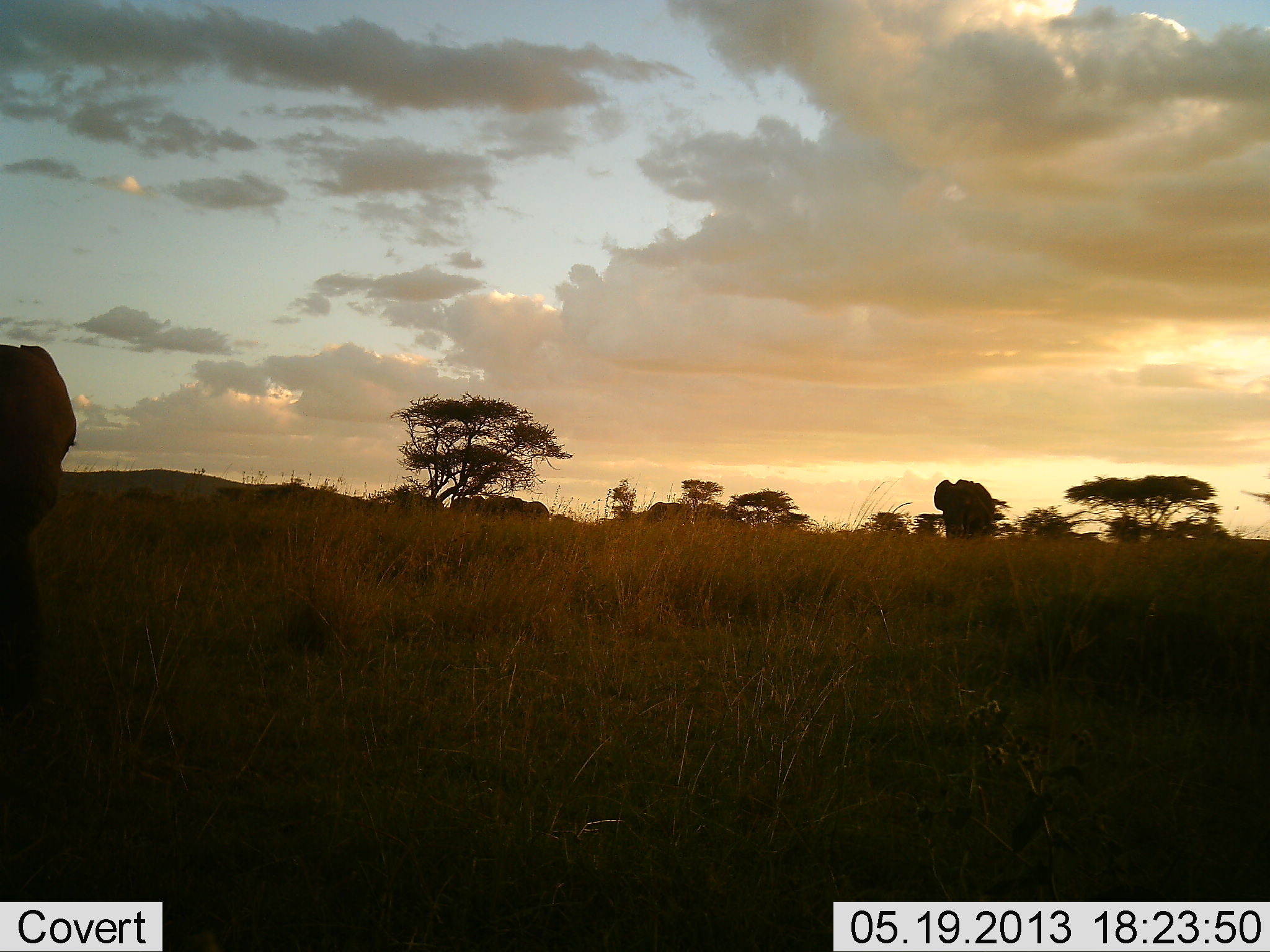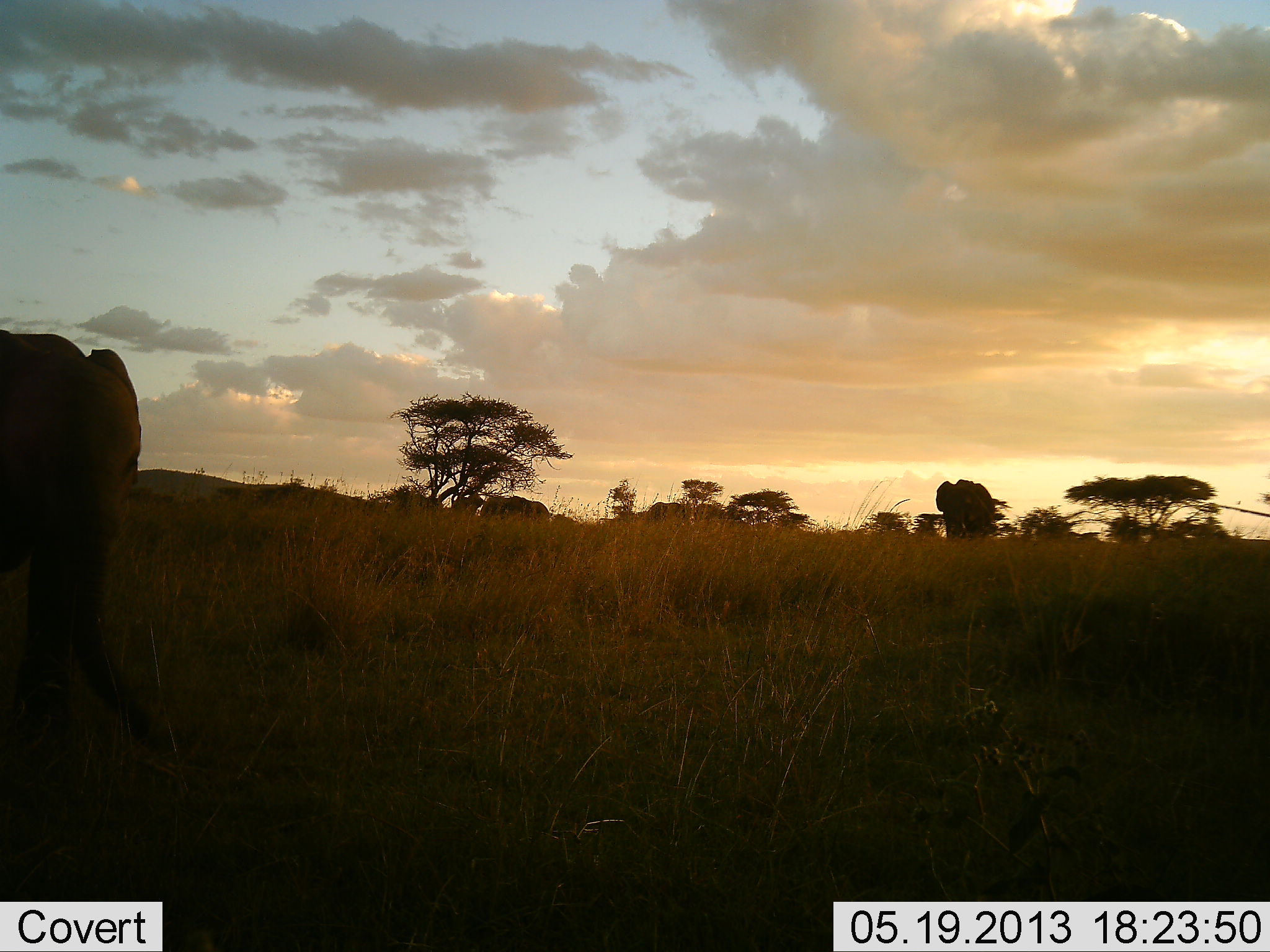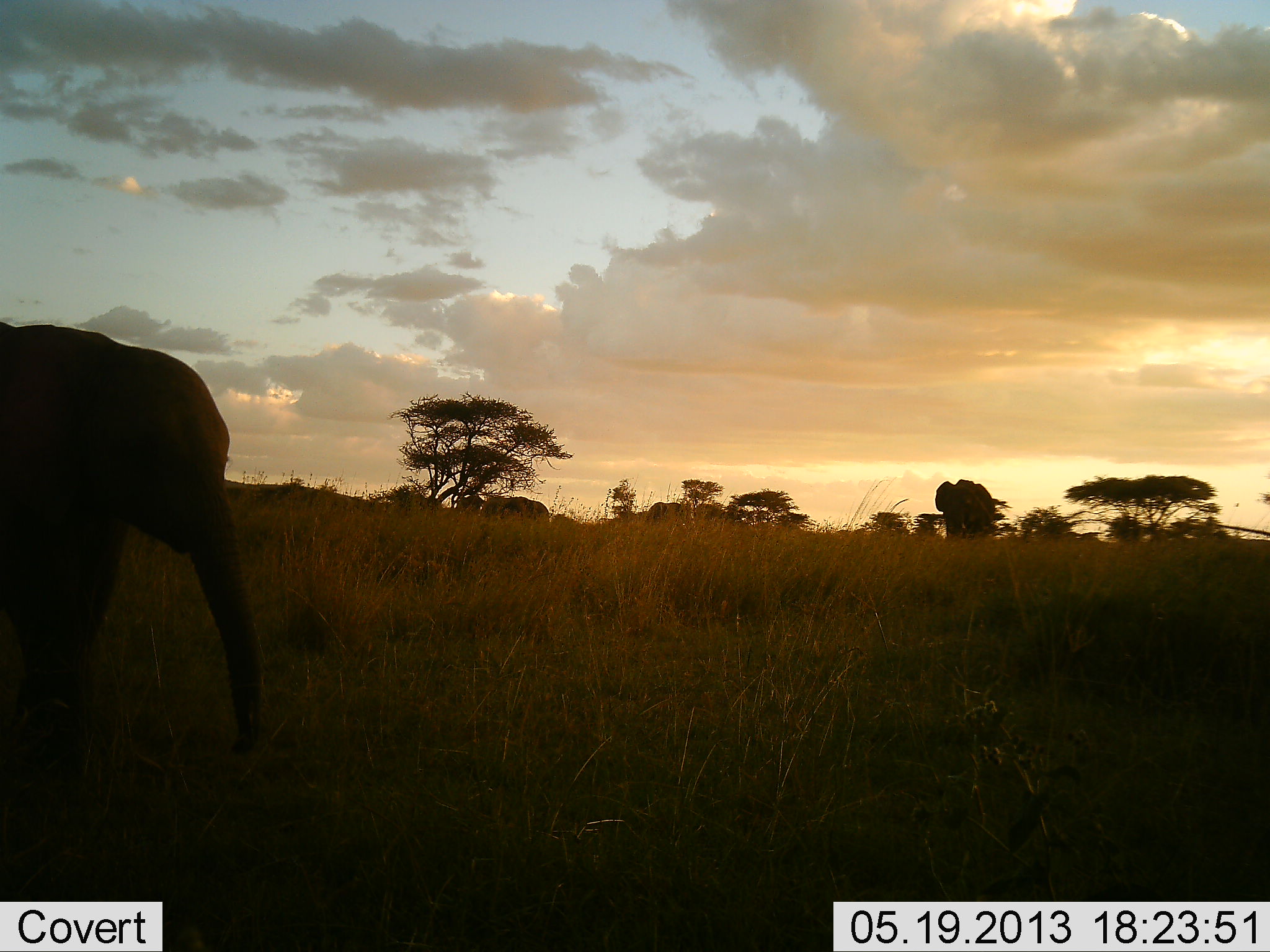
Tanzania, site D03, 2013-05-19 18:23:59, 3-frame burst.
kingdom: Animalia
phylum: Chordata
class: Mammalia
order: Proboscidea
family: Elephantidae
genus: Loxodonta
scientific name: Loxodonta africana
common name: african bush elephant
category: elephant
Elephant (african bush elephant) (Loxodonta africana), count 1. Behavior (volunteer vote fractions): standing 41%, resting 0%, moving 88%, interacting 0%. Young present (vote fraction): 6%. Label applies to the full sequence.